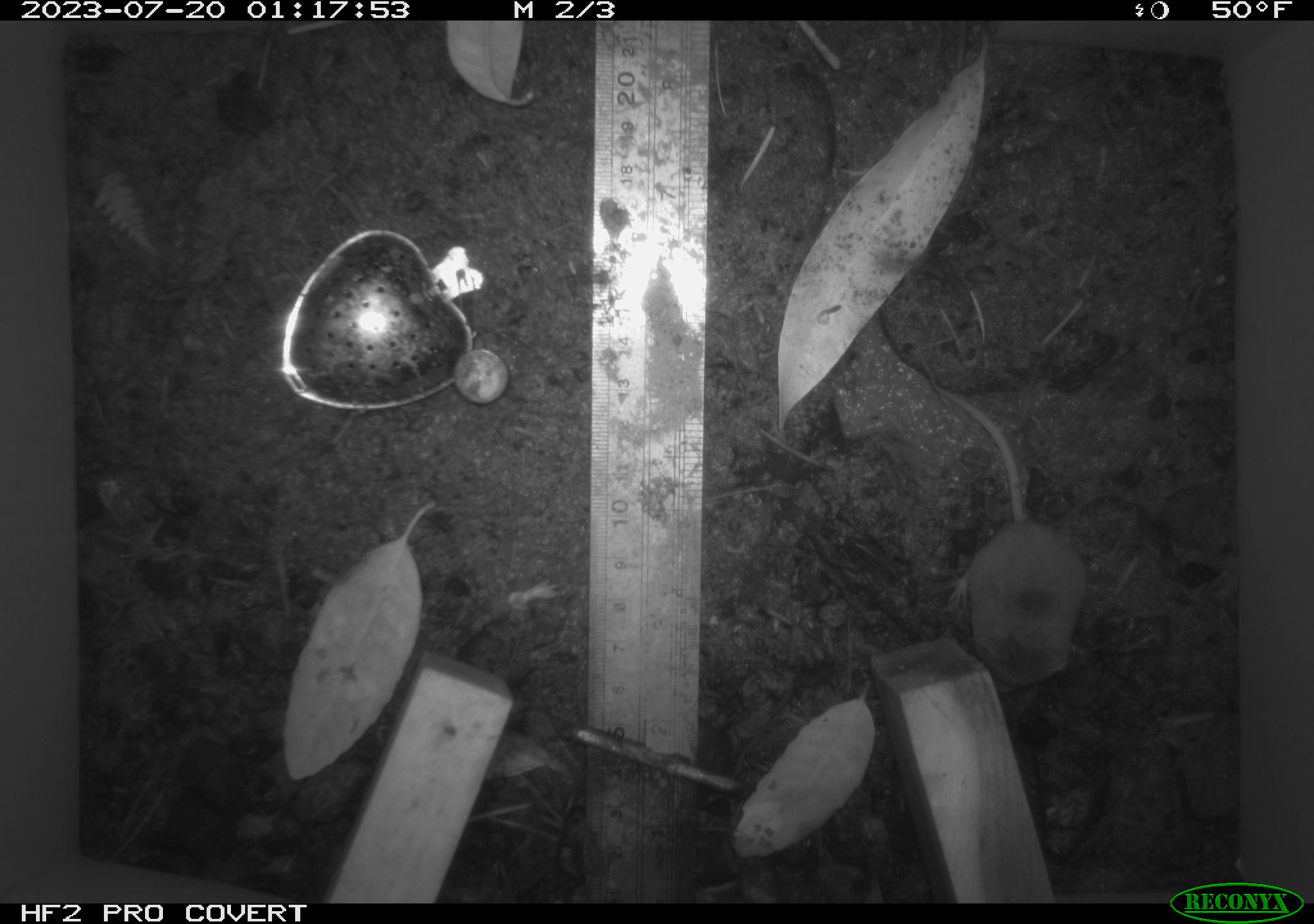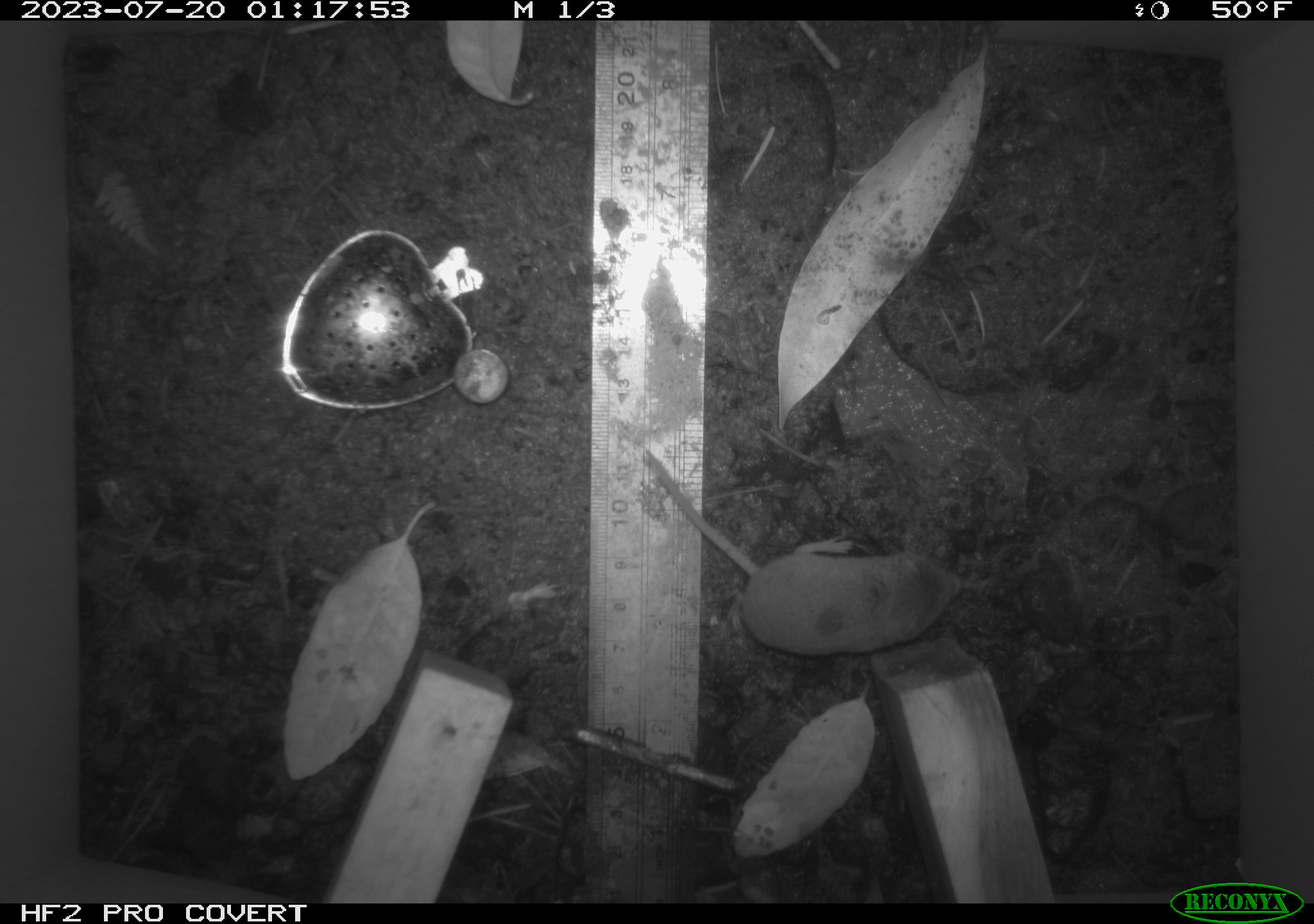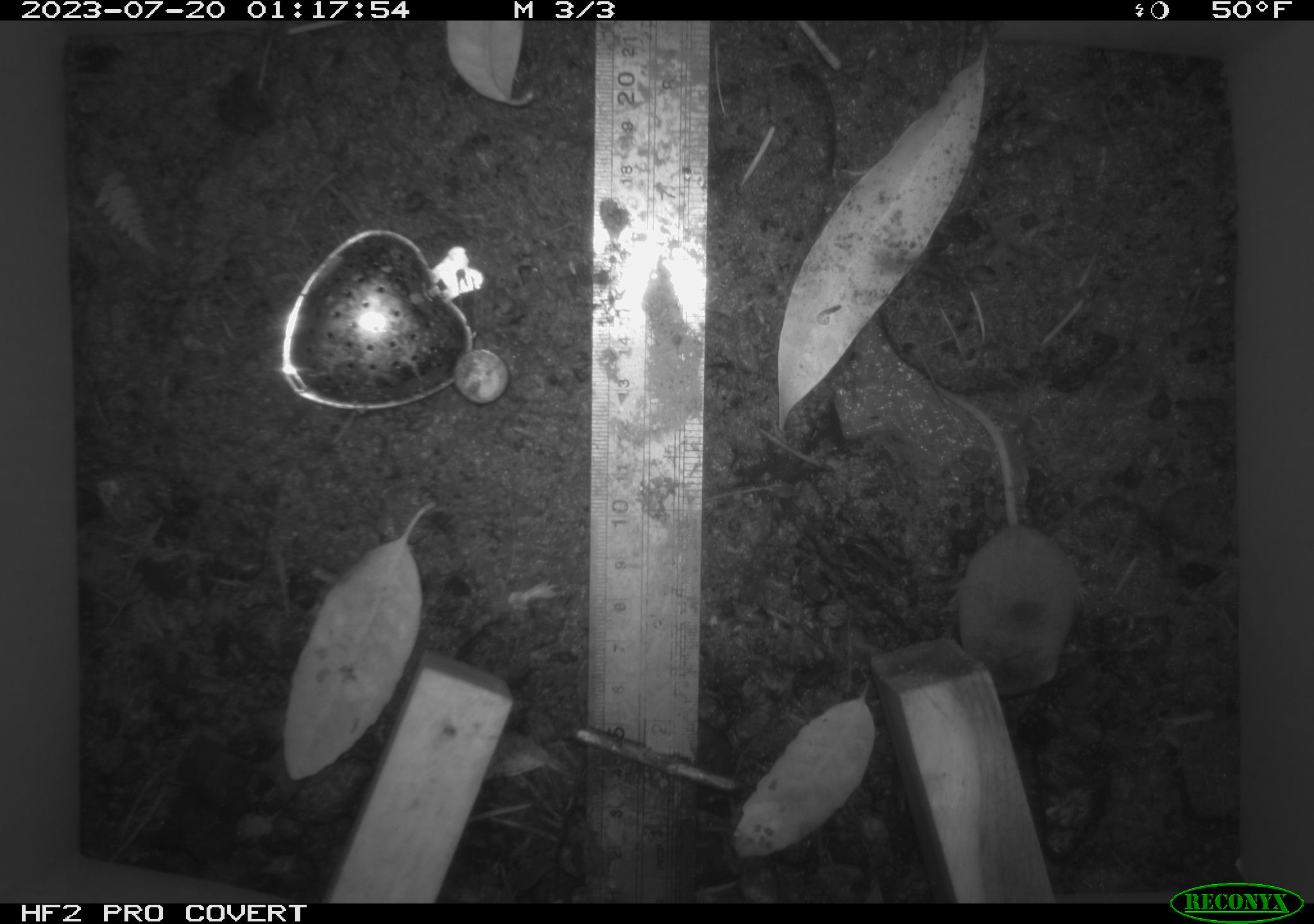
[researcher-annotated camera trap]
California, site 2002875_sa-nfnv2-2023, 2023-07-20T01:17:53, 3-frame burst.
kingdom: Animalia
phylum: Chordata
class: Mammalia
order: Eulipotyphla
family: Soricidae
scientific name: Soricidae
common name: shrews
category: soricidae family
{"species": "soricidae family (shrews) (Soricidae)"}